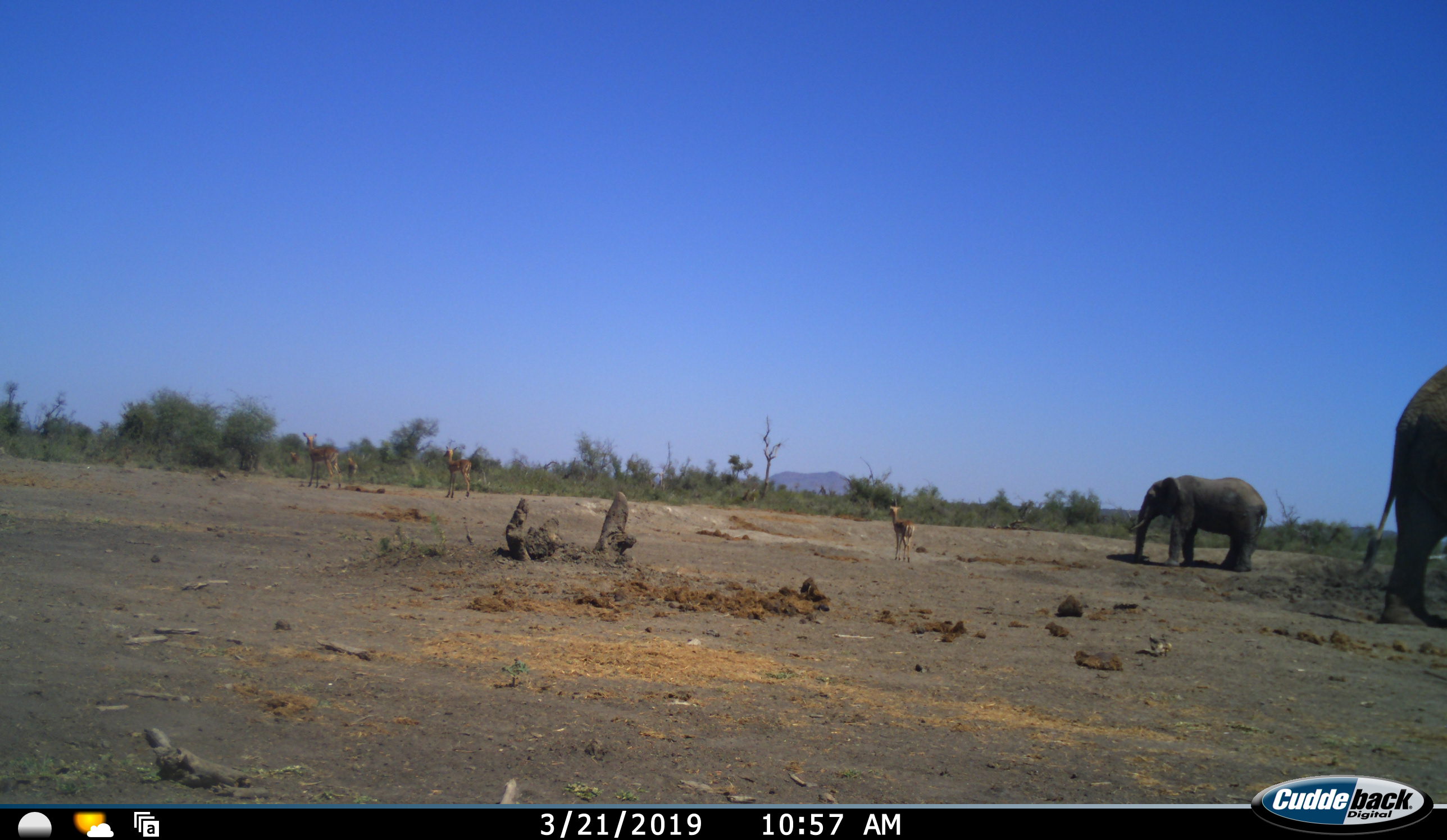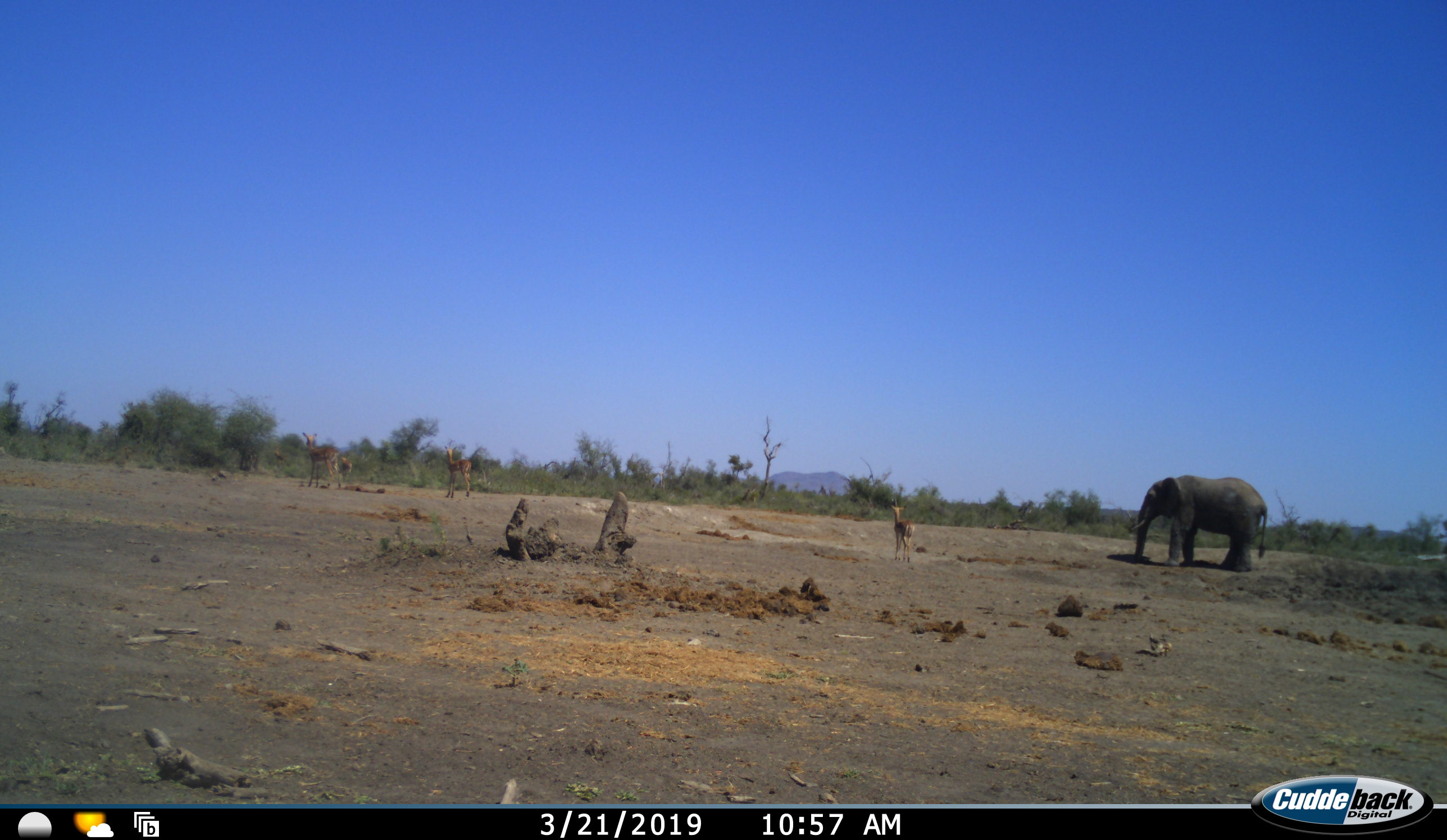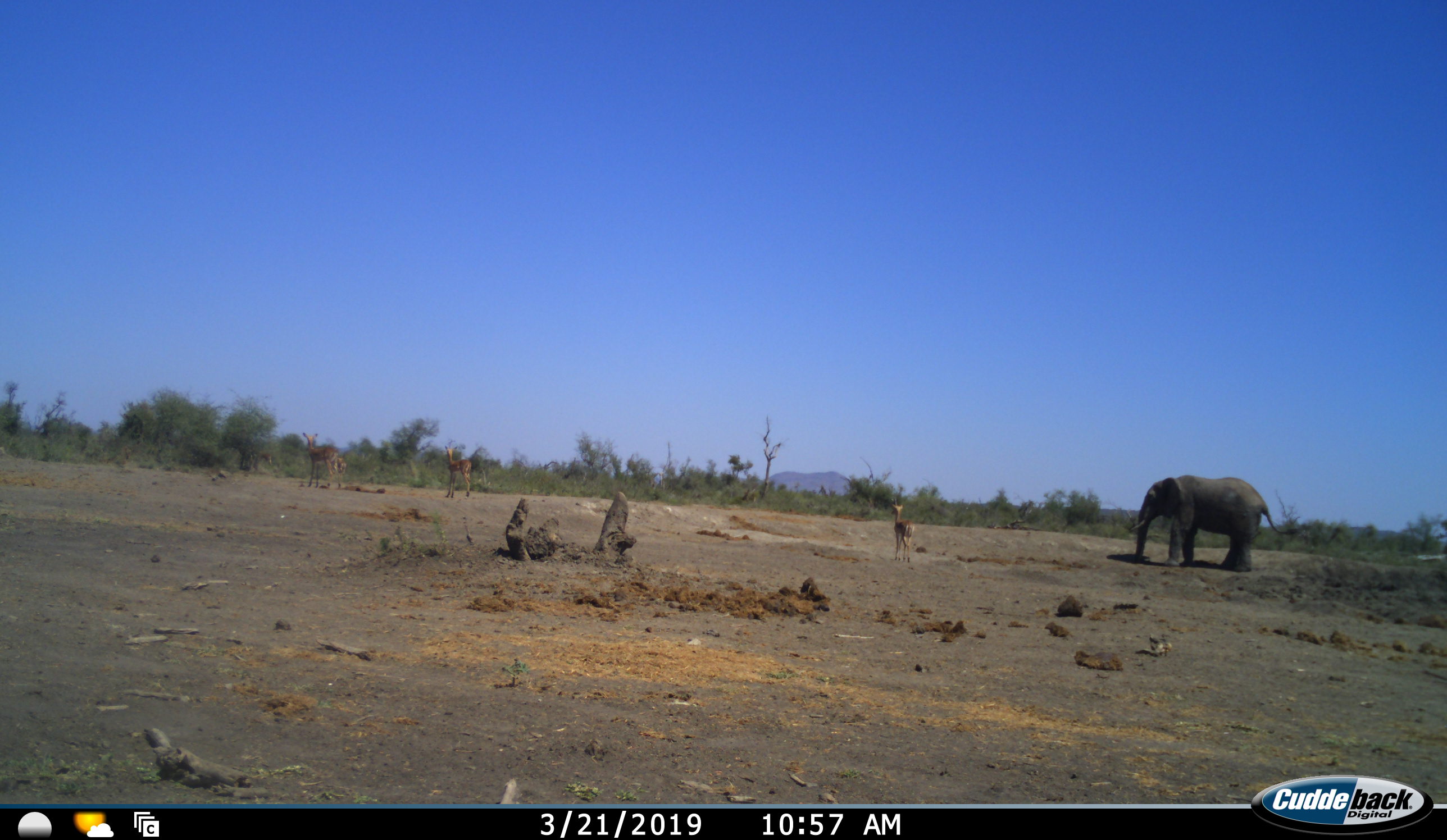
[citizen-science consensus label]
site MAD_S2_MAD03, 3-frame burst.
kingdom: Animalia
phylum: Chordata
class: Mammalia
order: Proboscidea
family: Elephantidae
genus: Loxodonta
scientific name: Loxodonta africana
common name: african bush elephant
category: elephant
Elephant (african bush elephant) (Loxodonta africana), count 2. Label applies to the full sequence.